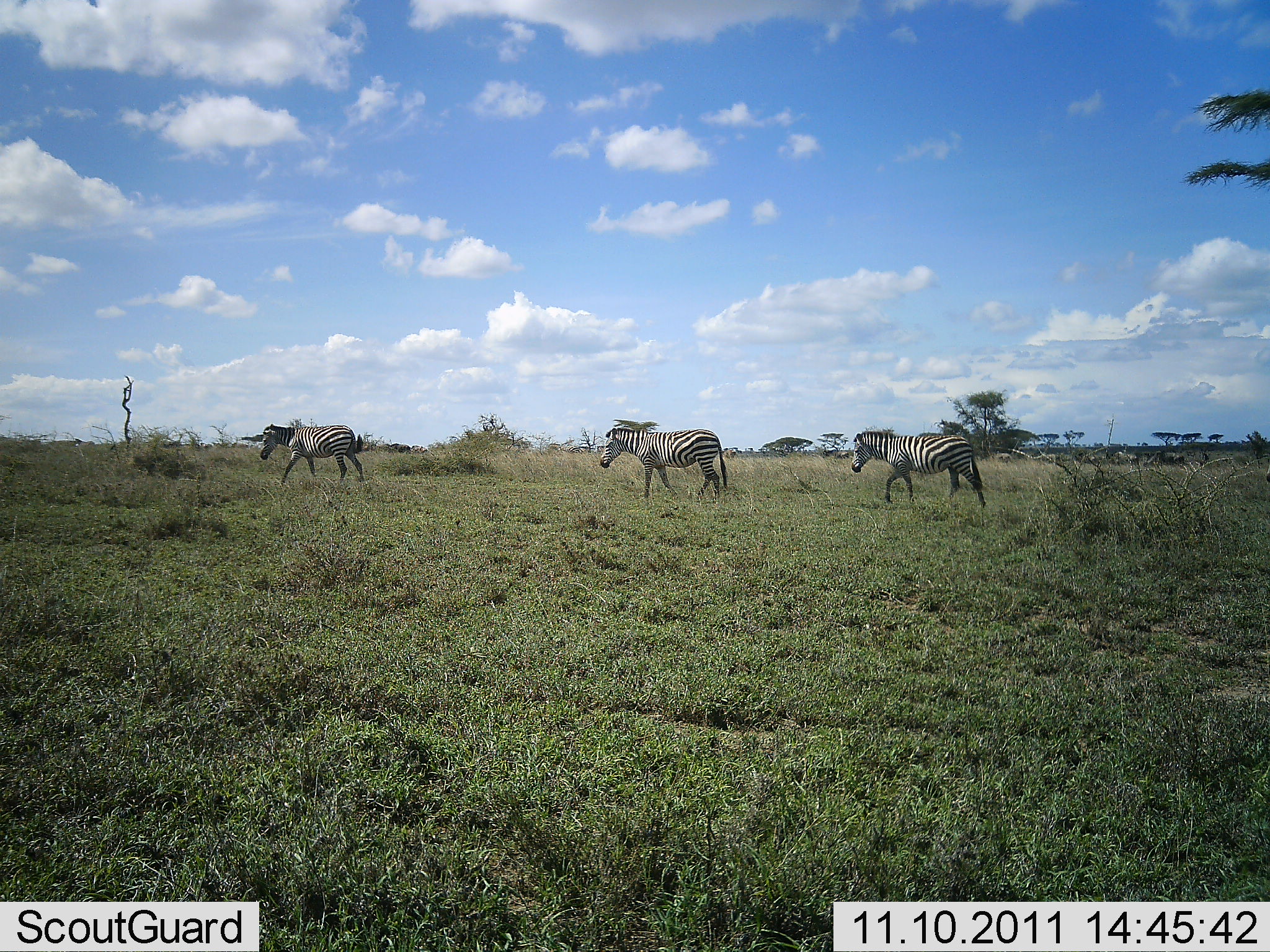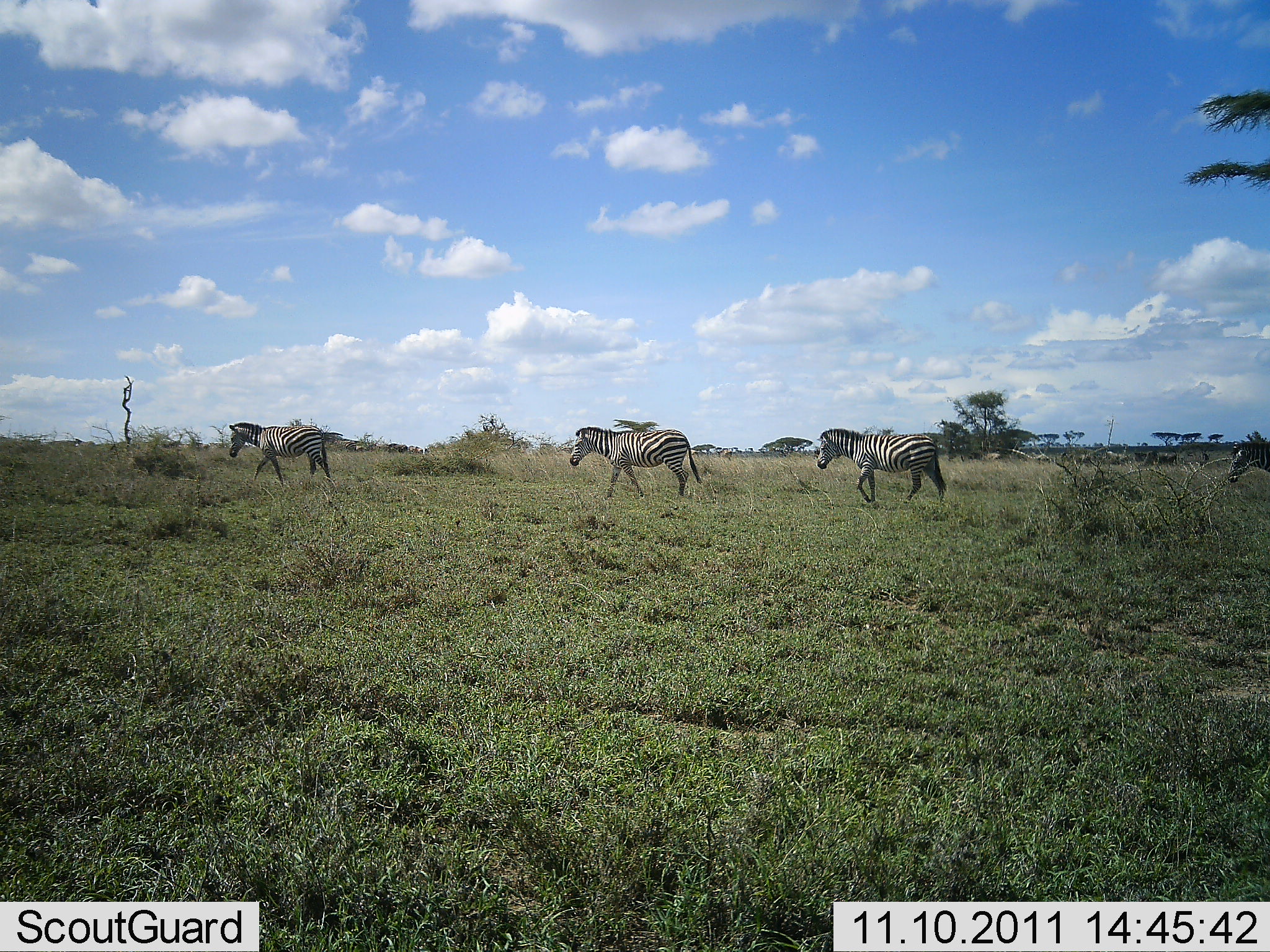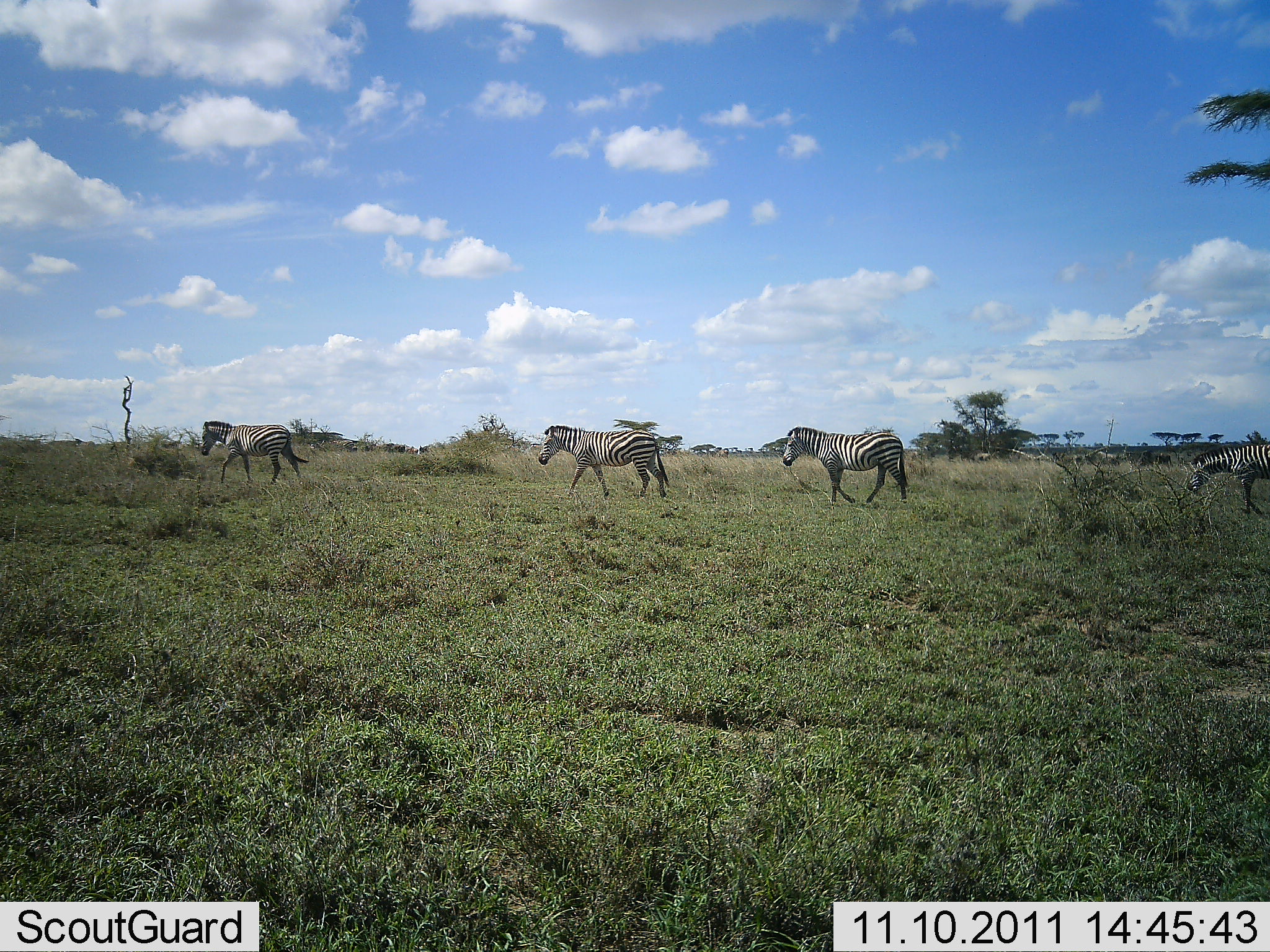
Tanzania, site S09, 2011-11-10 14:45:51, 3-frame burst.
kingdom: Animalia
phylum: Chordata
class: Mammalia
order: Perissodactyla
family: Equidae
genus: Equus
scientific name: Equus quagga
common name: plains zebra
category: zebra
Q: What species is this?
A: Zebra (plains zebra) (Equus quagga).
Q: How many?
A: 10.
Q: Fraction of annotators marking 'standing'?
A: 0%.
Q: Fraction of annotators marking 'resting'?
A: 0%.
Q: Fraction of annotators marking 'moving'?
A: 100%.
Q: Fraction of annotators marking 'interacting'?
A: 0%.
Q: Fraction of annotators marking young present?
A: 0%.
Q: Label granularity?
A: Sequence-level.